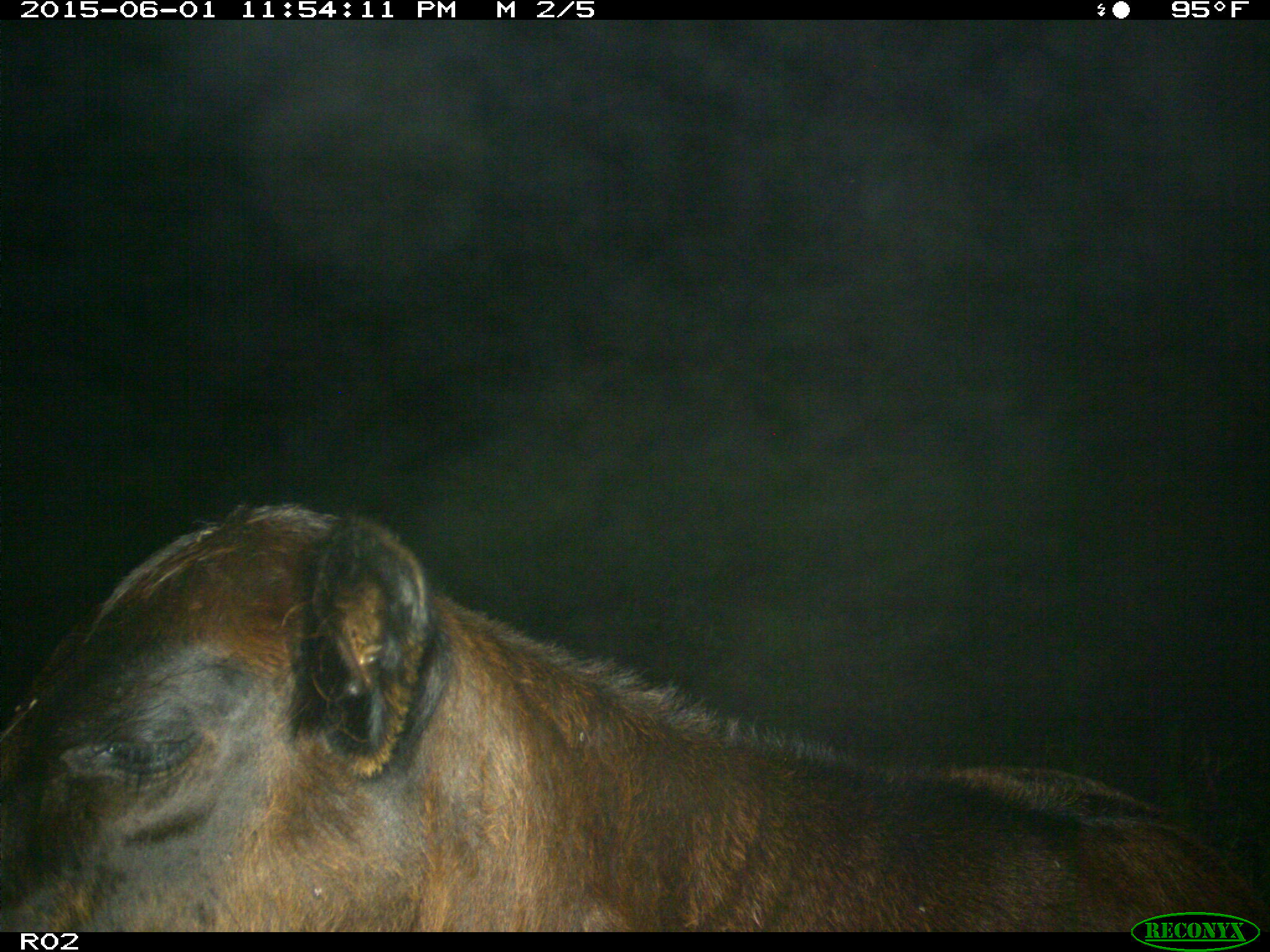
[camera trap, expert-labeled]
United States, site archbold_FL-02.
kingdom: Animalia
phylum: Chordata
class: Mammalia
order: Artiodactyla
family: Bovidae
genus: Bos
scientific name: Bos taurus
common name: domestic cow